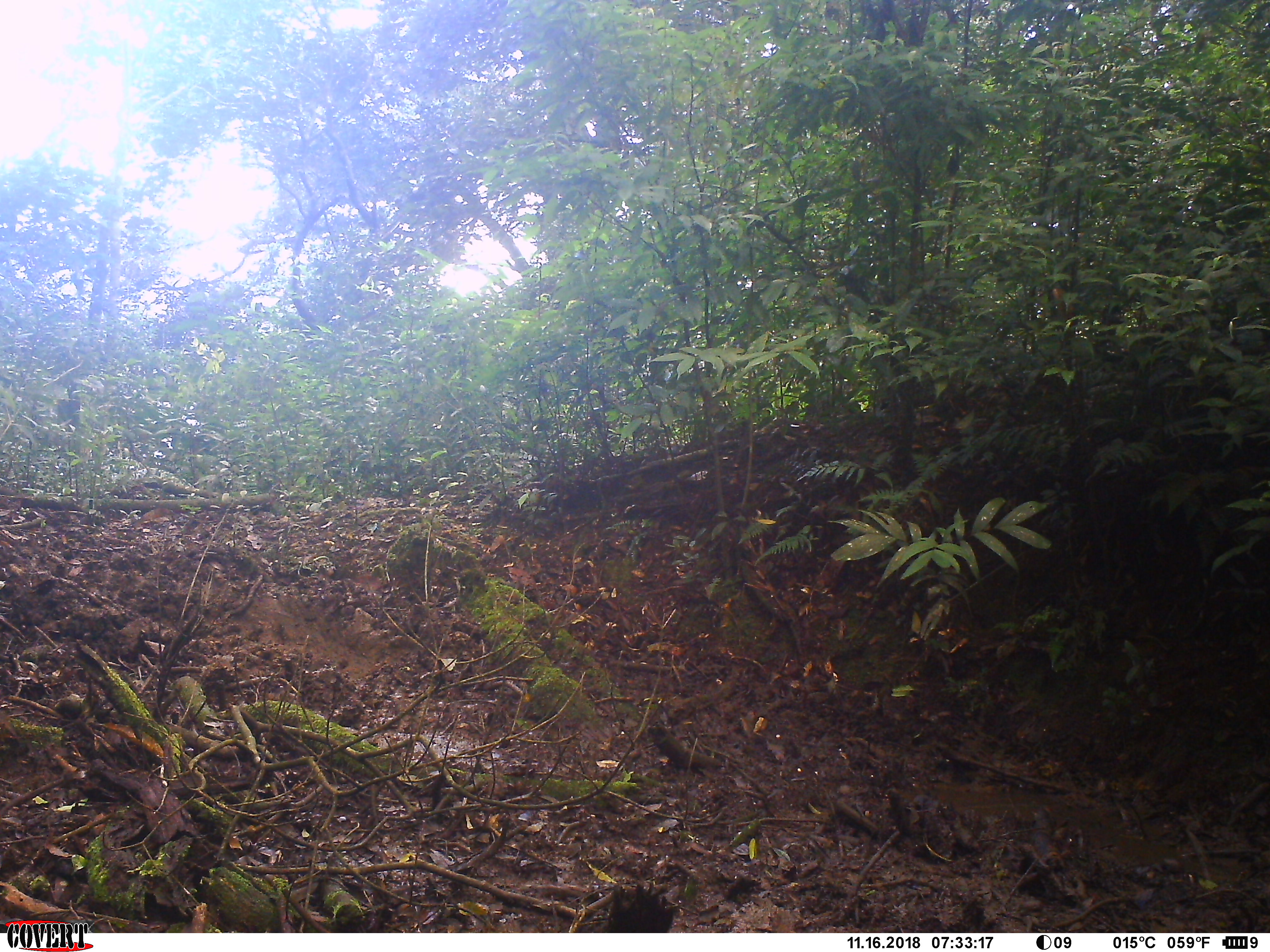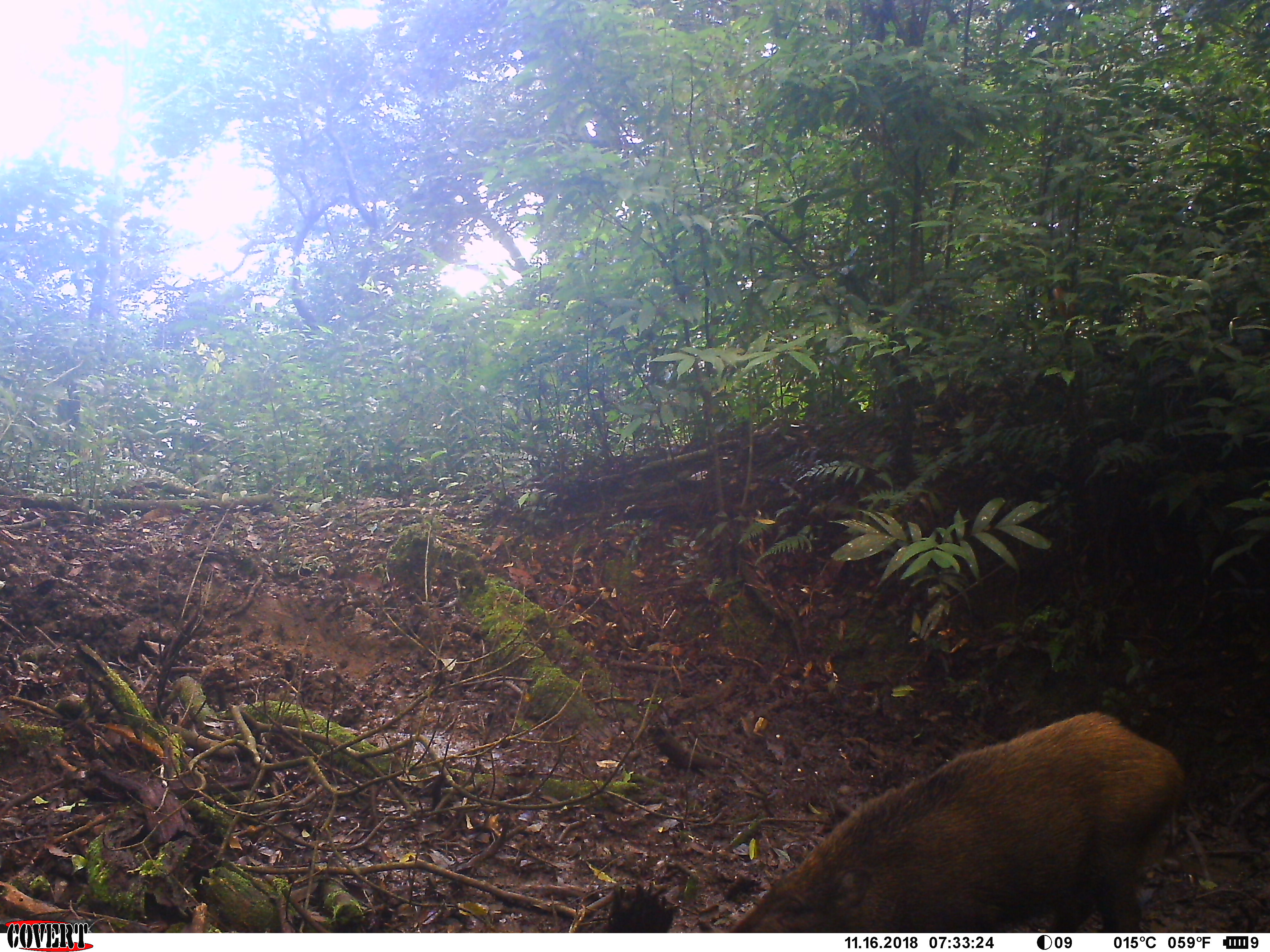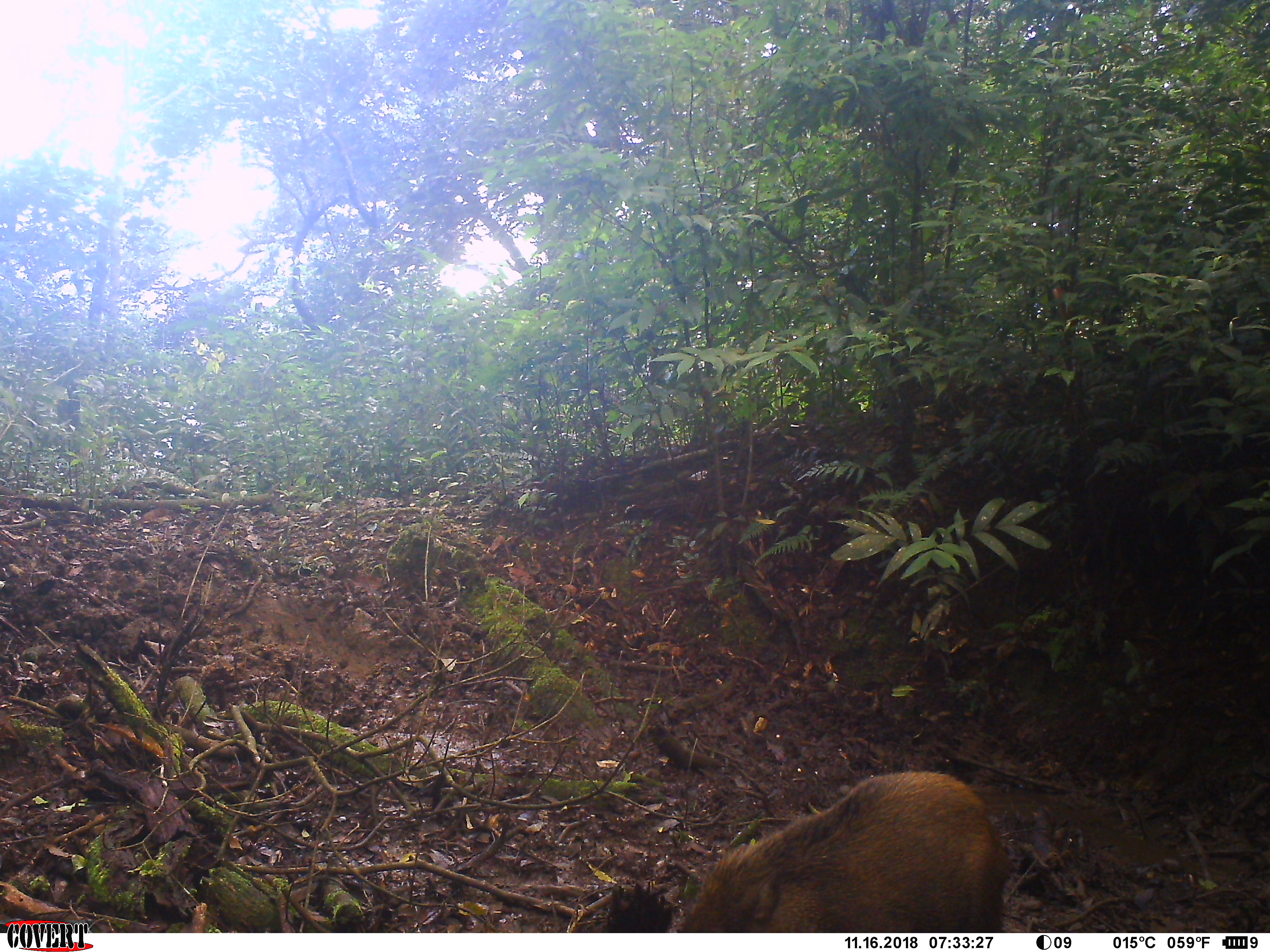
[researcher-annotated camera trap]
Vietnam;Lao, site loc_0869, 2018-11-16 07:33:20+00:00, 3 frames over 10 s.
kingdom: Animalia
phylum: Chordata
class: Mammalia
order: Artiodactyla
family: Suidae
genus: Sus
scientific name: Sus scrofa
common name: eurasian wild pig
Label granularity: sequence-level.